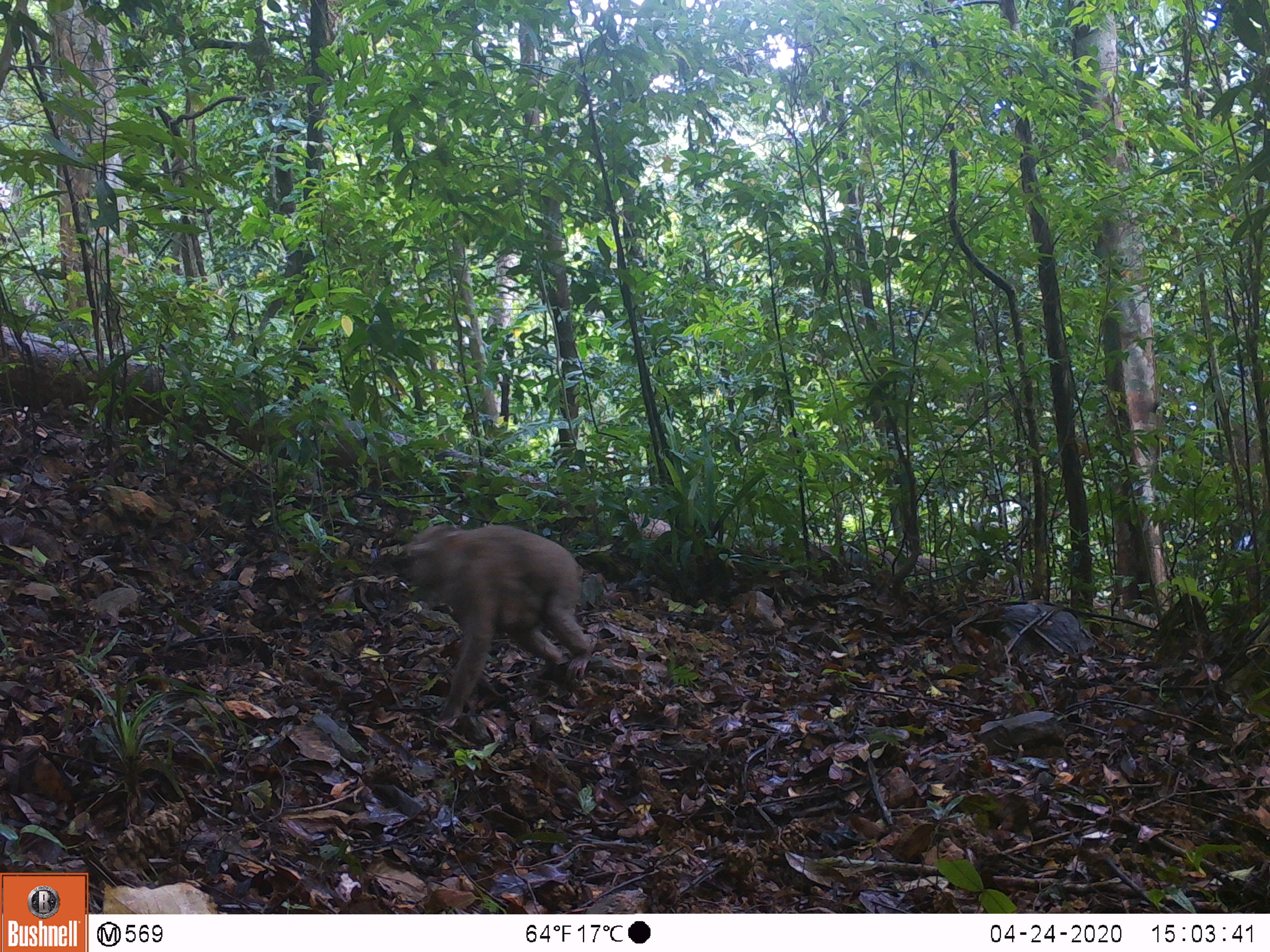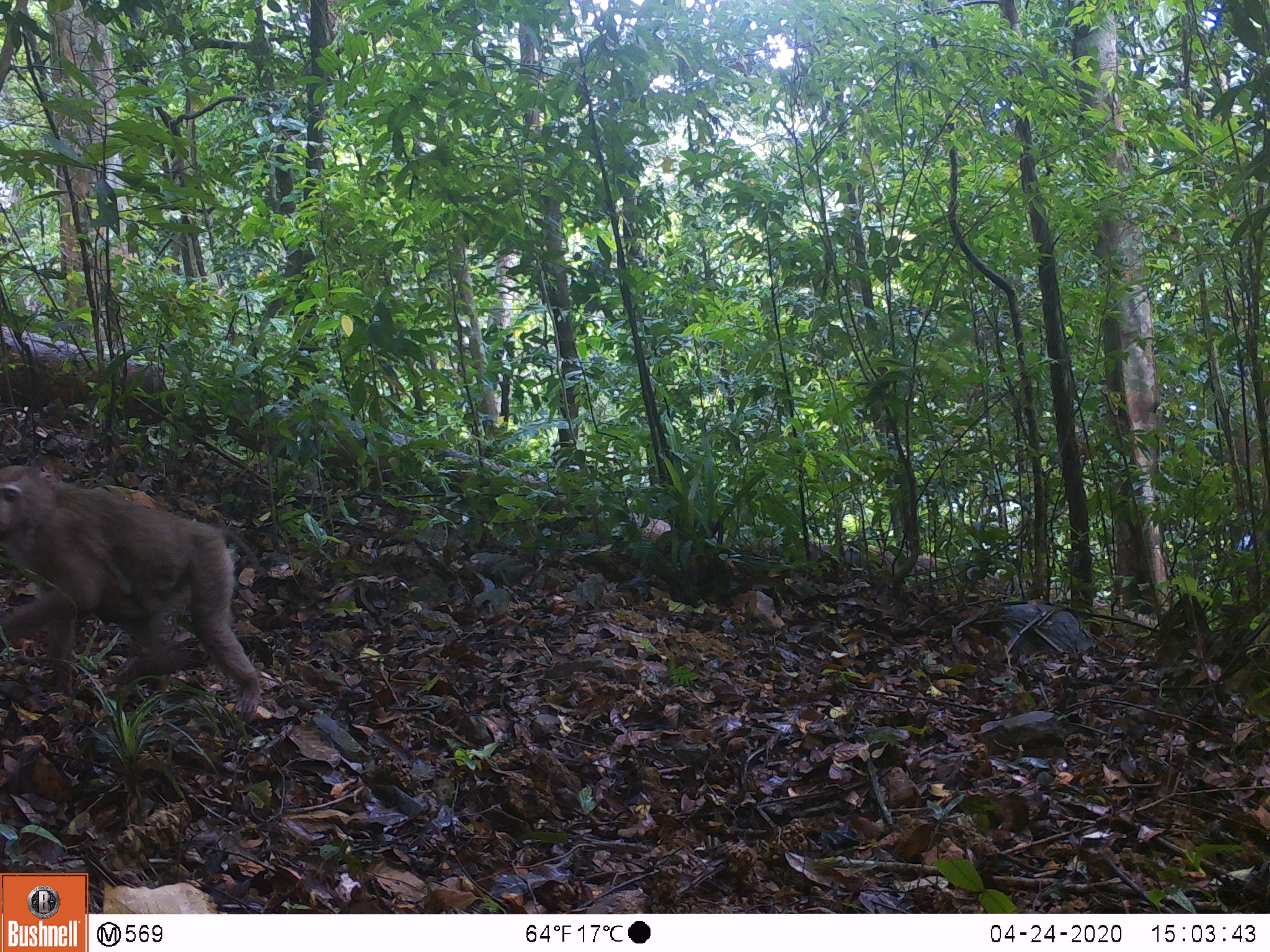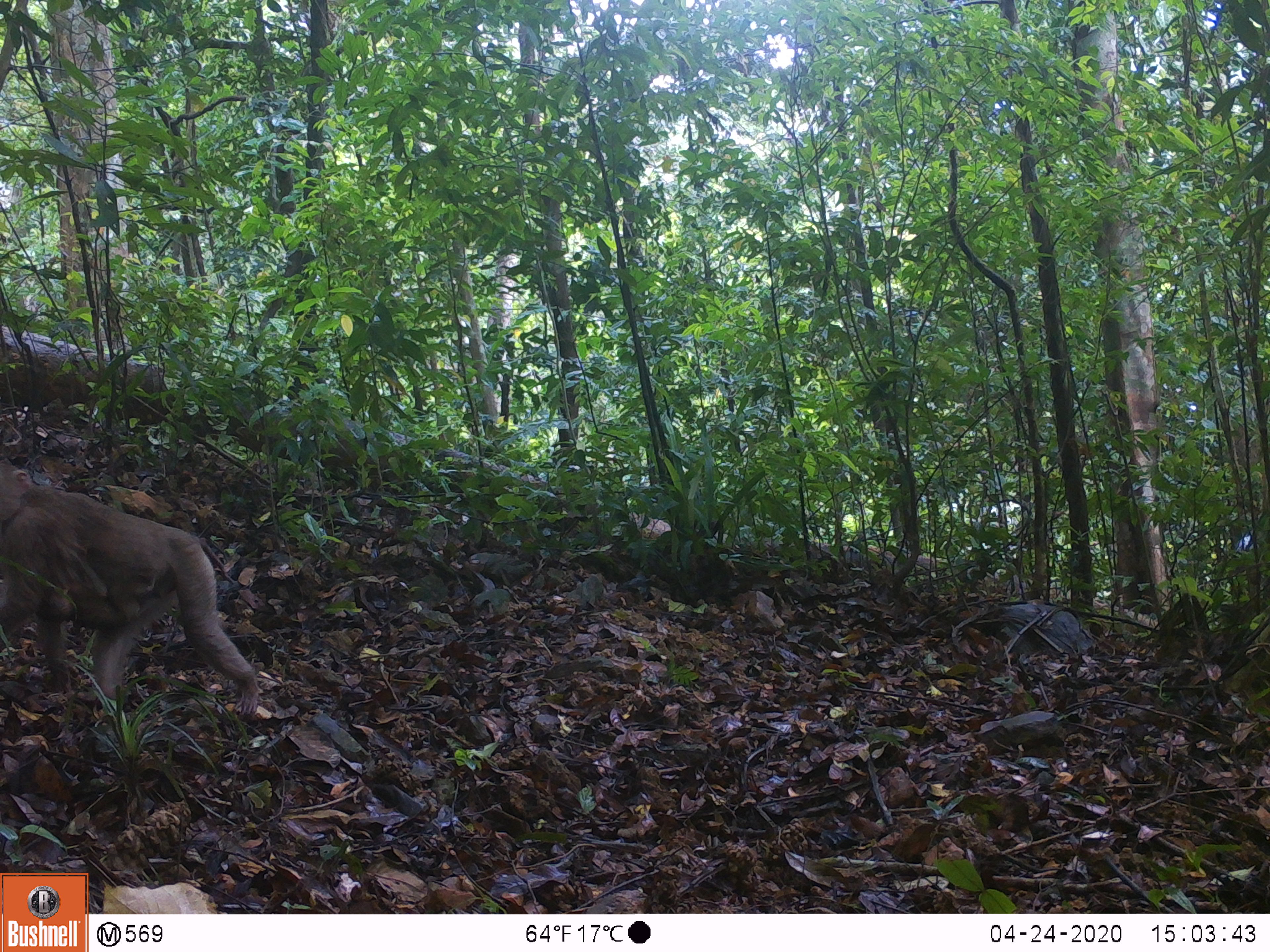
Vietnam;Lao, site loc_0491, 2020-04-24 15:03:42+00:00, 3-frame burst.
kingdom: Animalia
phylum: Chordata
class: Mammalia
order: Primates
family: Cercopithecidae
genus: Macaca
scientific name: Macaca nemestrina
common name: pig-tailed macaque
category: pig tailed macaque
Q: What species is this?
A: Pig tailed macaque (pig-tailed macaque) (Macaca nemestrina).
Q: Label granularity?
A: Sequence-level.